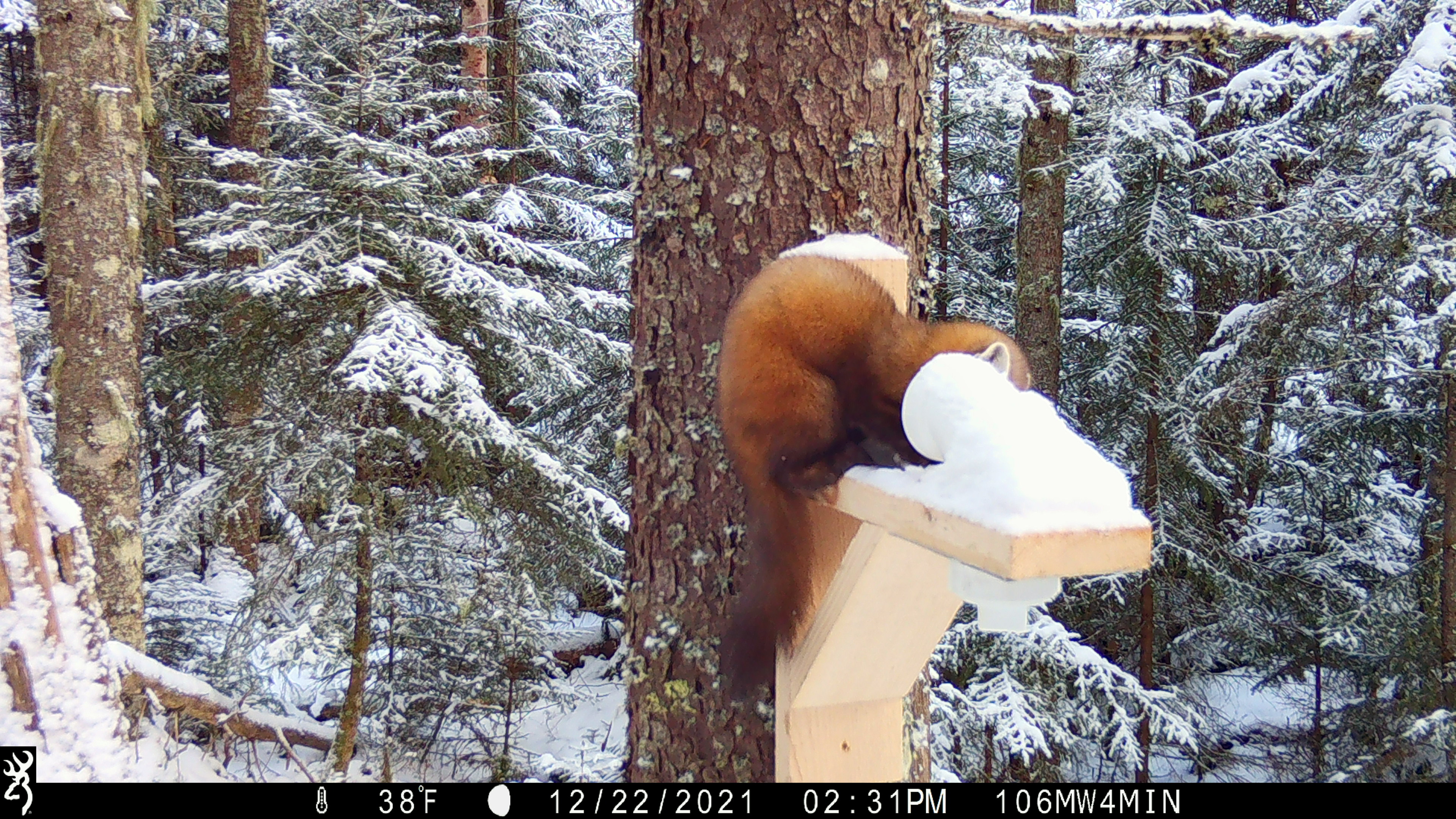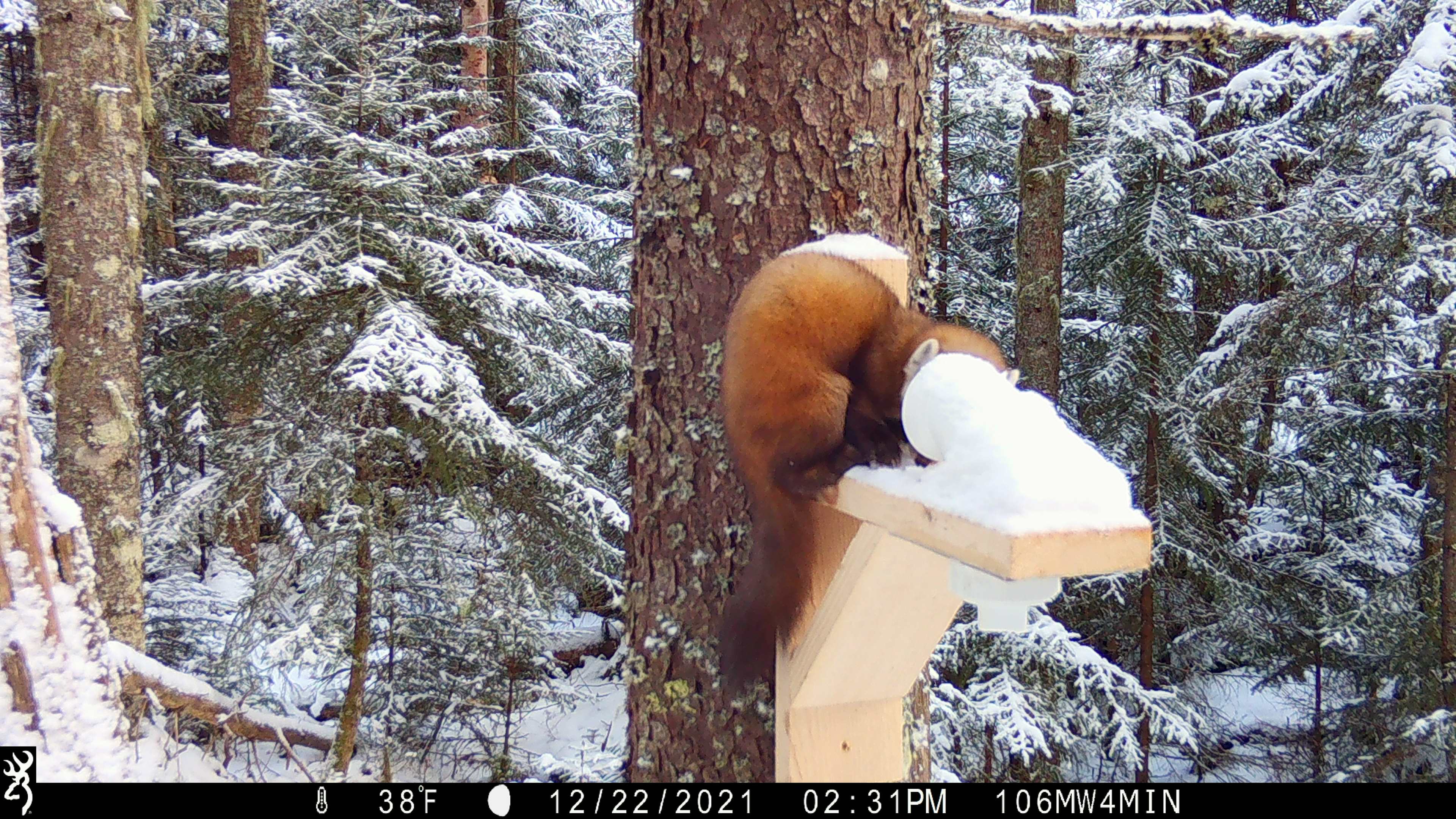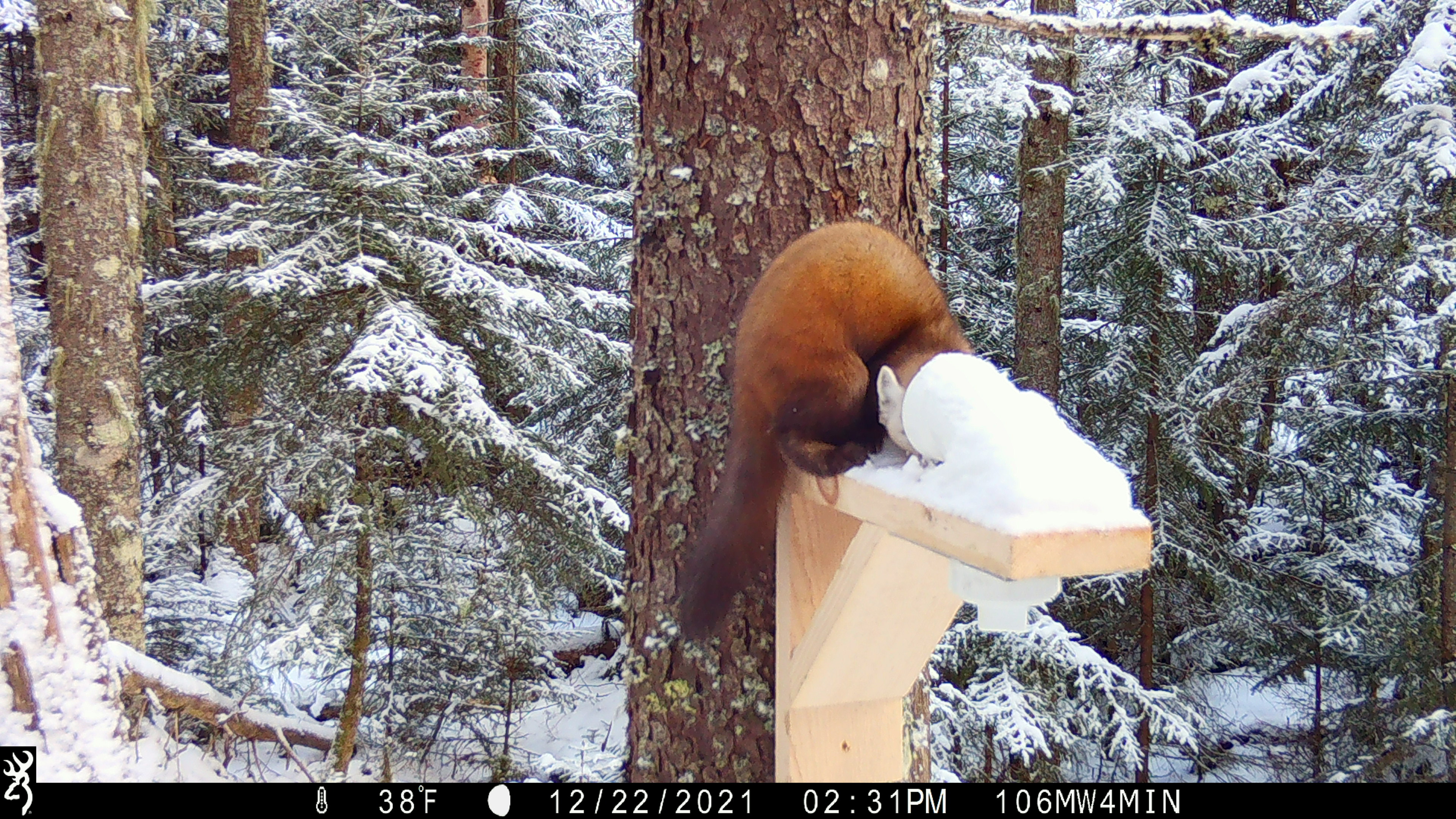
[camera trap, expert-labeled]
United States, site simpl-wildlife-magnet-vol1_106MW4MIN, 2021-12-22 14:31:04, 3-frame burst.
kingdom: Animalia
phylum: Chordata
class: Mammalia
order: Carnivora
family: Mustelidae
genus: Martes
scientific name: Martes americana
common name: american marten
American marten (Martes americana).